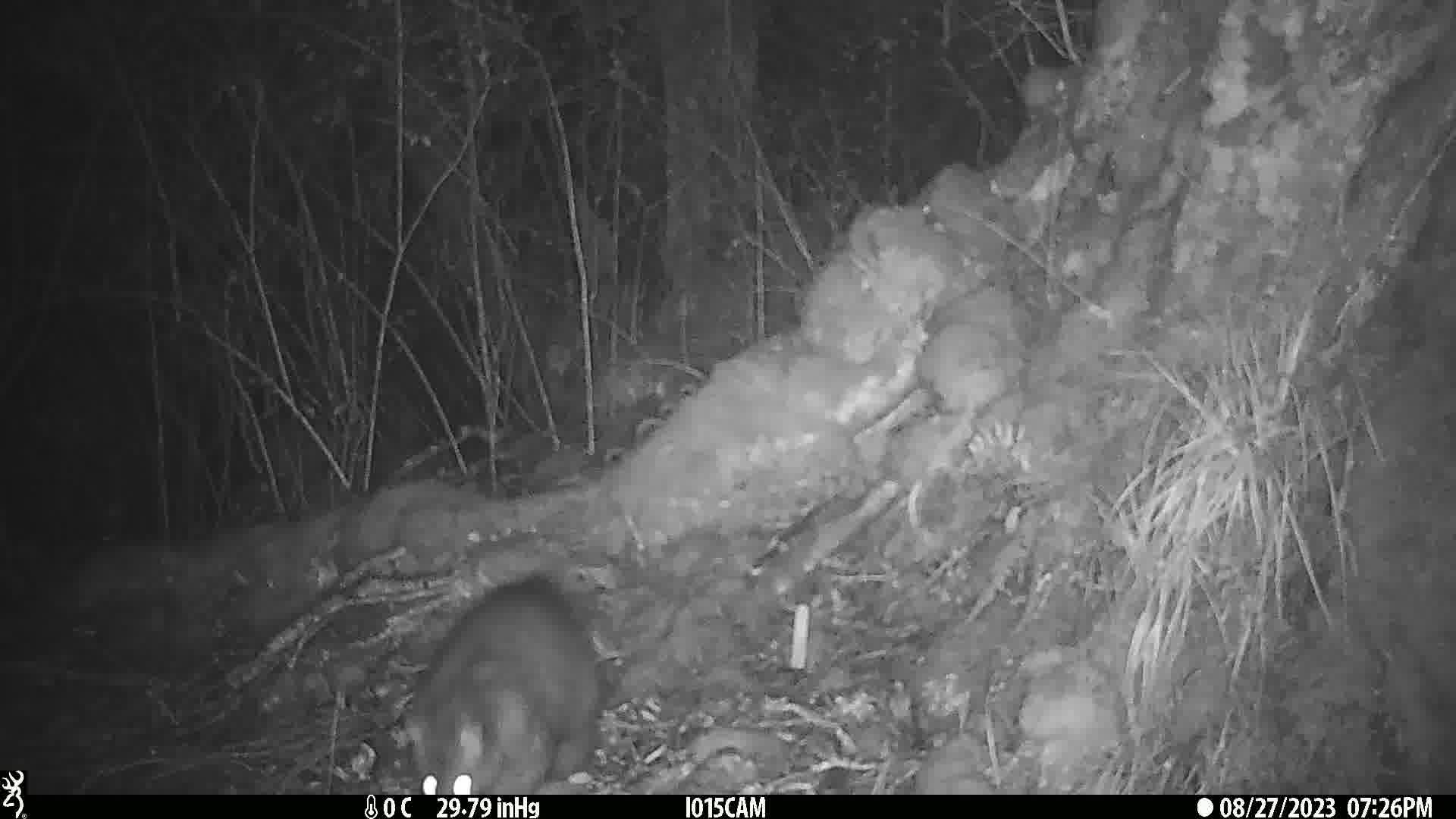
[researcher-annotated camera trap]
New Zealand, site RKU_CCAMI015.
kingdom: Animalia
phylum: Chordata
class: Mammalia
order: Diprotodontia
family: Phalangeridae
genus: Trichosurus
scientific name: Trichosurus vulpecula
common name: common brushtail possum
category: possum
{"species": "possum (common brushtail possum) (Trichosurus vulpecula)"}